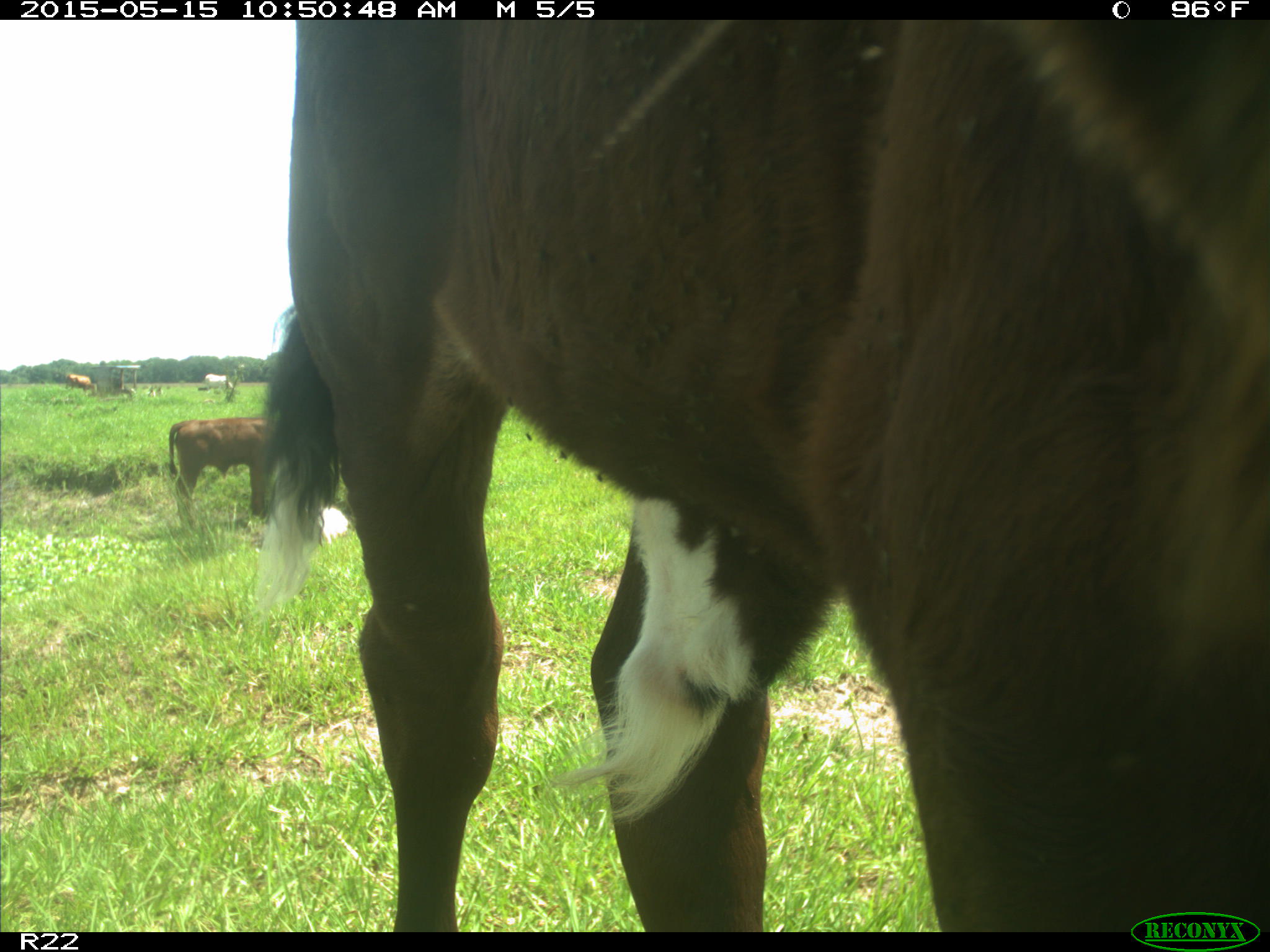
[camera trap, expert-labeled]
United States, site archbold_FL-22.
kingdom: Animalia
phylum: Chordata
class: Mammalia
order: Artiodactyla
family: Bovidae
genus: Bos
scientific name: Bos taurus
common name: domestic cow